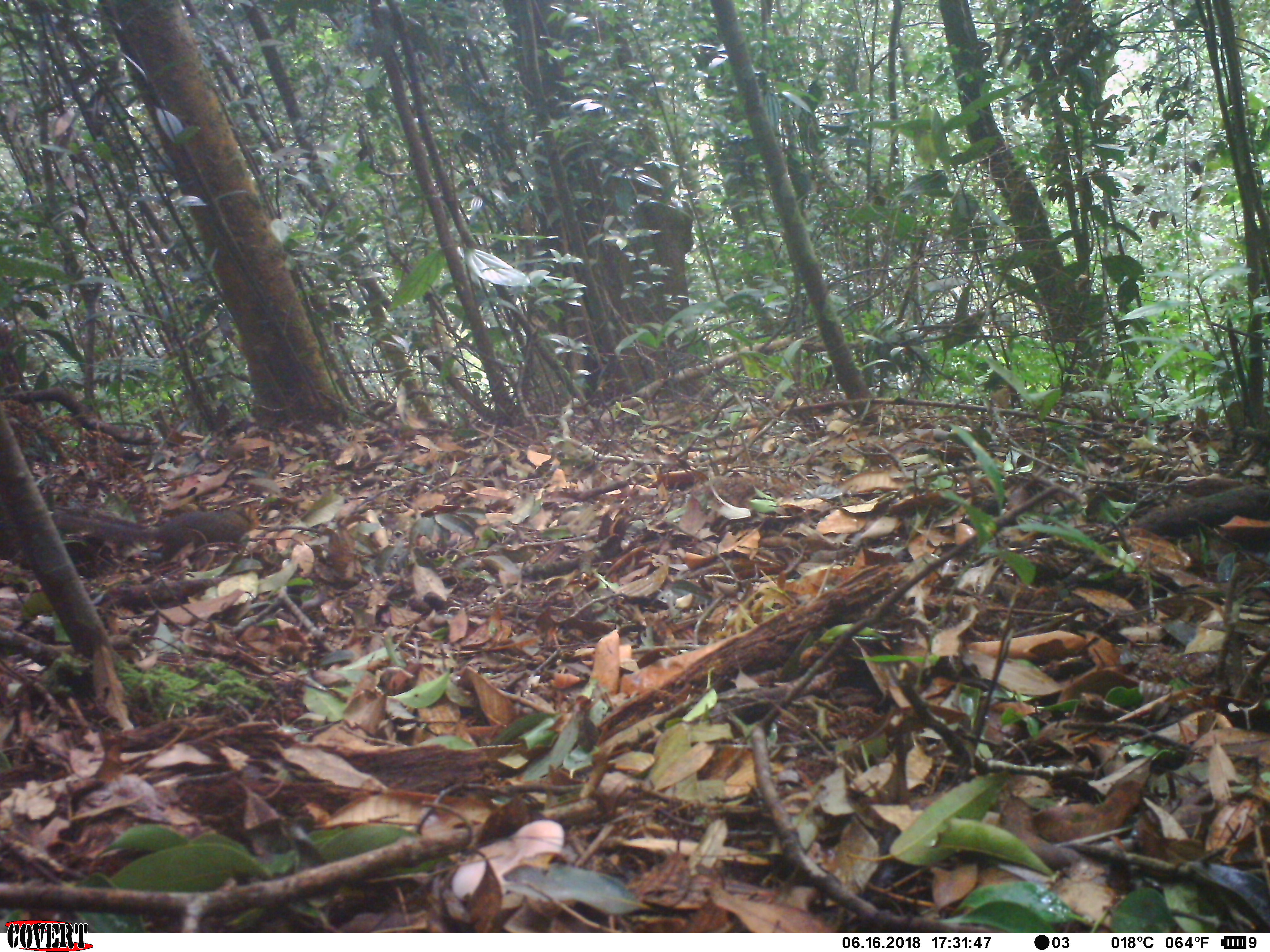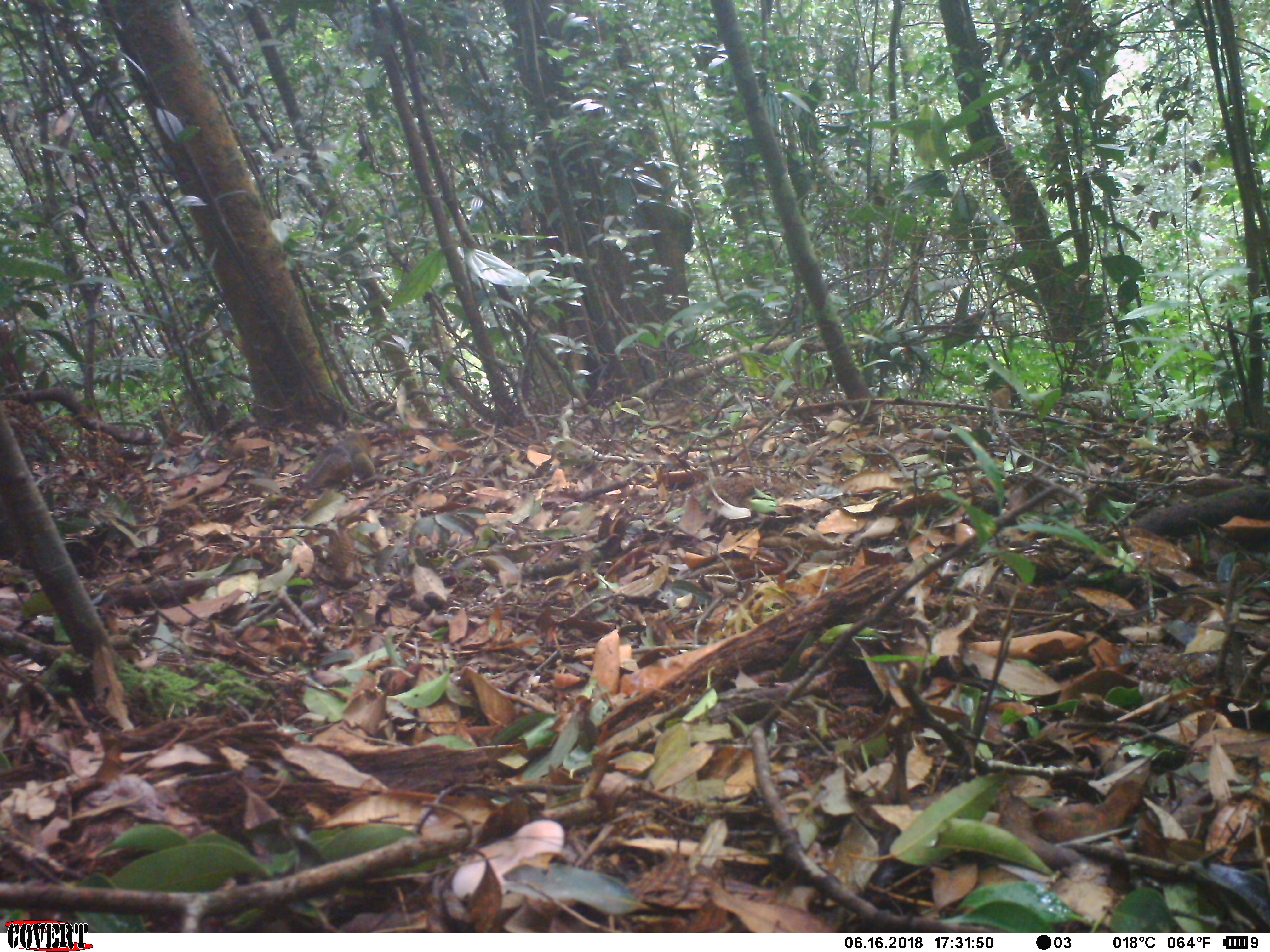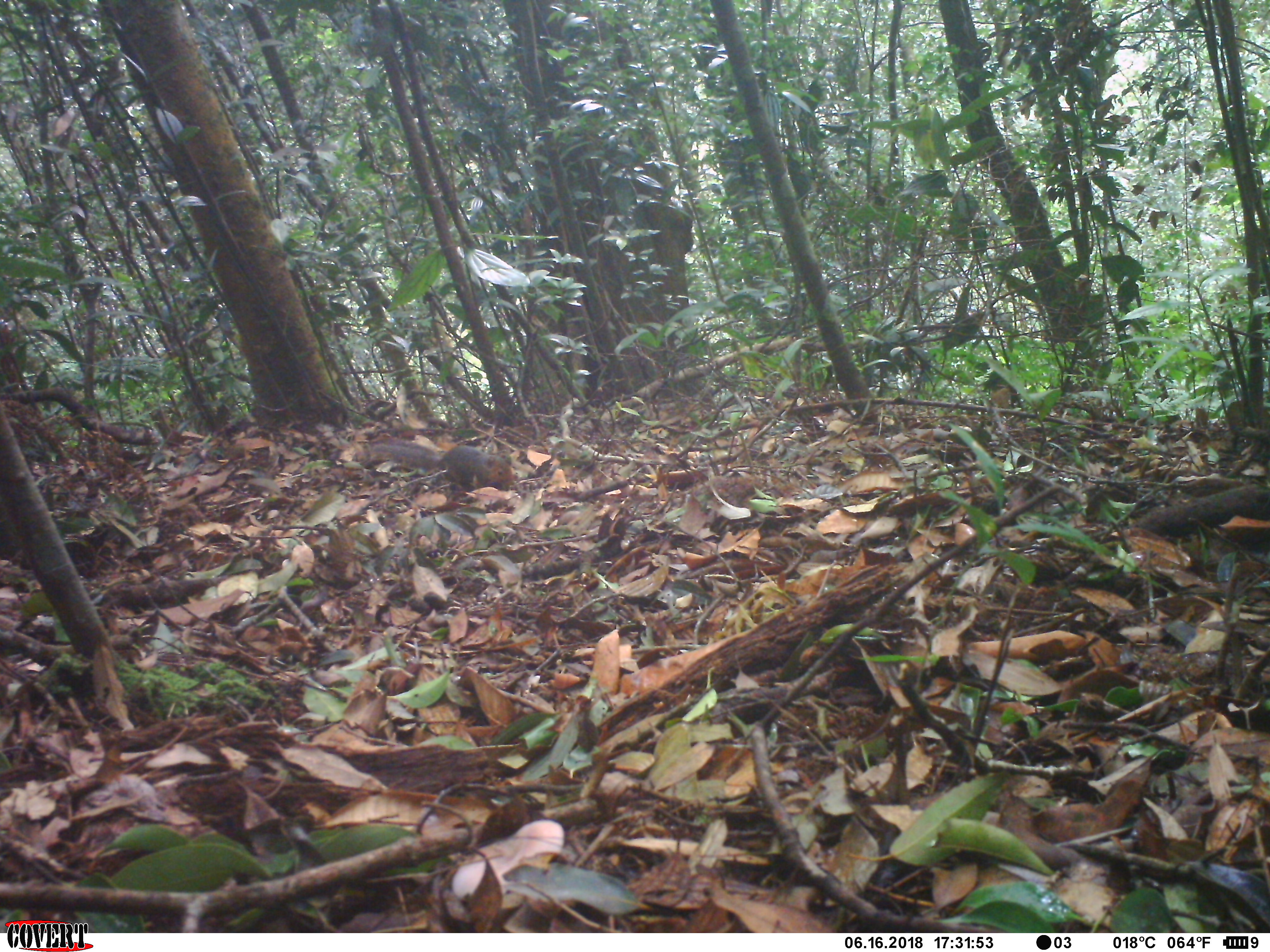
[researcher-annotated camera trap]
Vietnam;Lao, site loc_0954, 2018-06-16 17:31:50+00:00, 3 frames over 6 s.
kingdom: Animalia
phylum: Chordata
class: Mammalia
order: Rodentia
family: Sciuridae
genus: Dremomys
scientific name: Dremomys rufigenis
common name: red-cheeked squirrel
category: red cheeked squirrel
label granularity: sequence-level